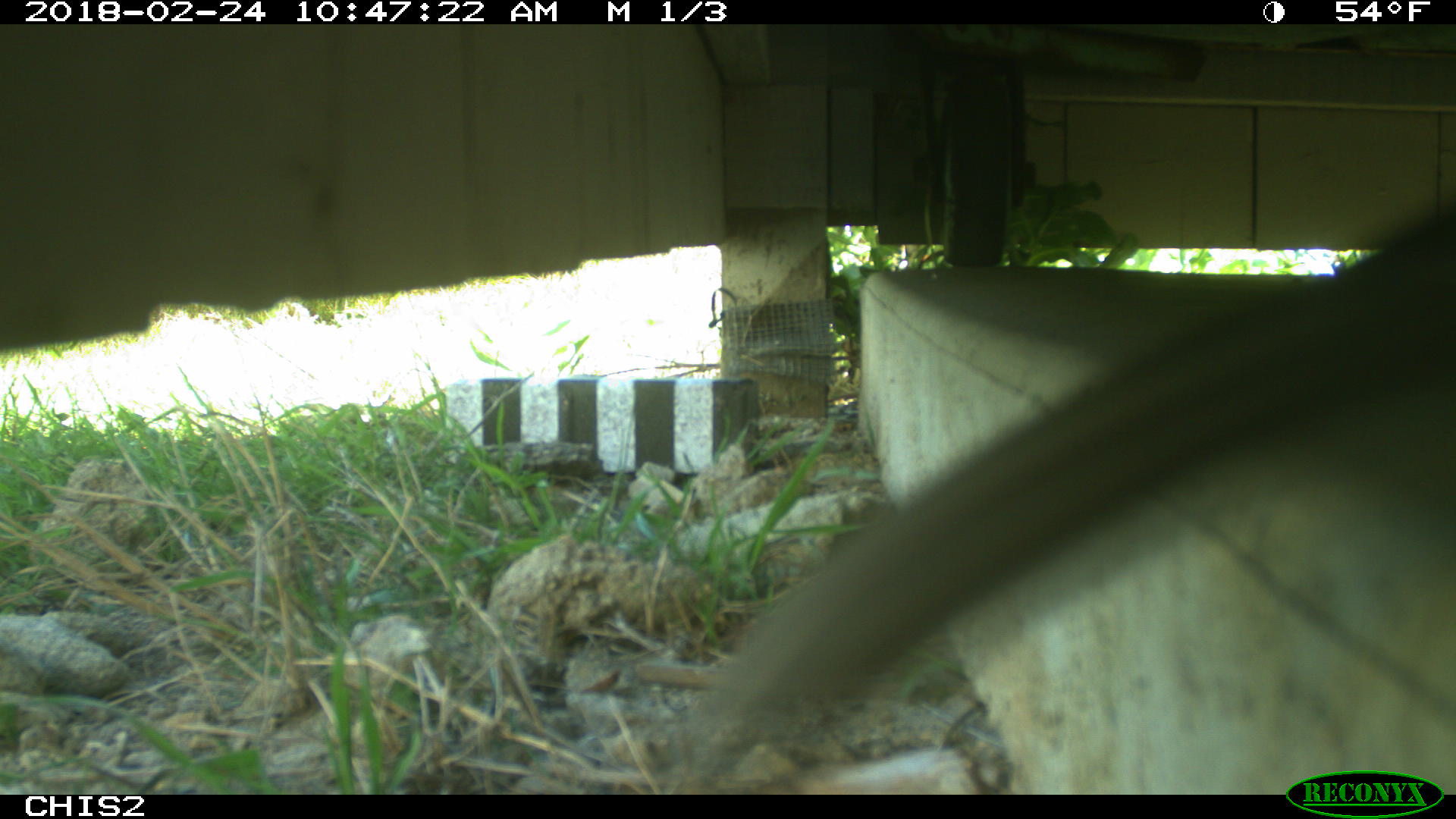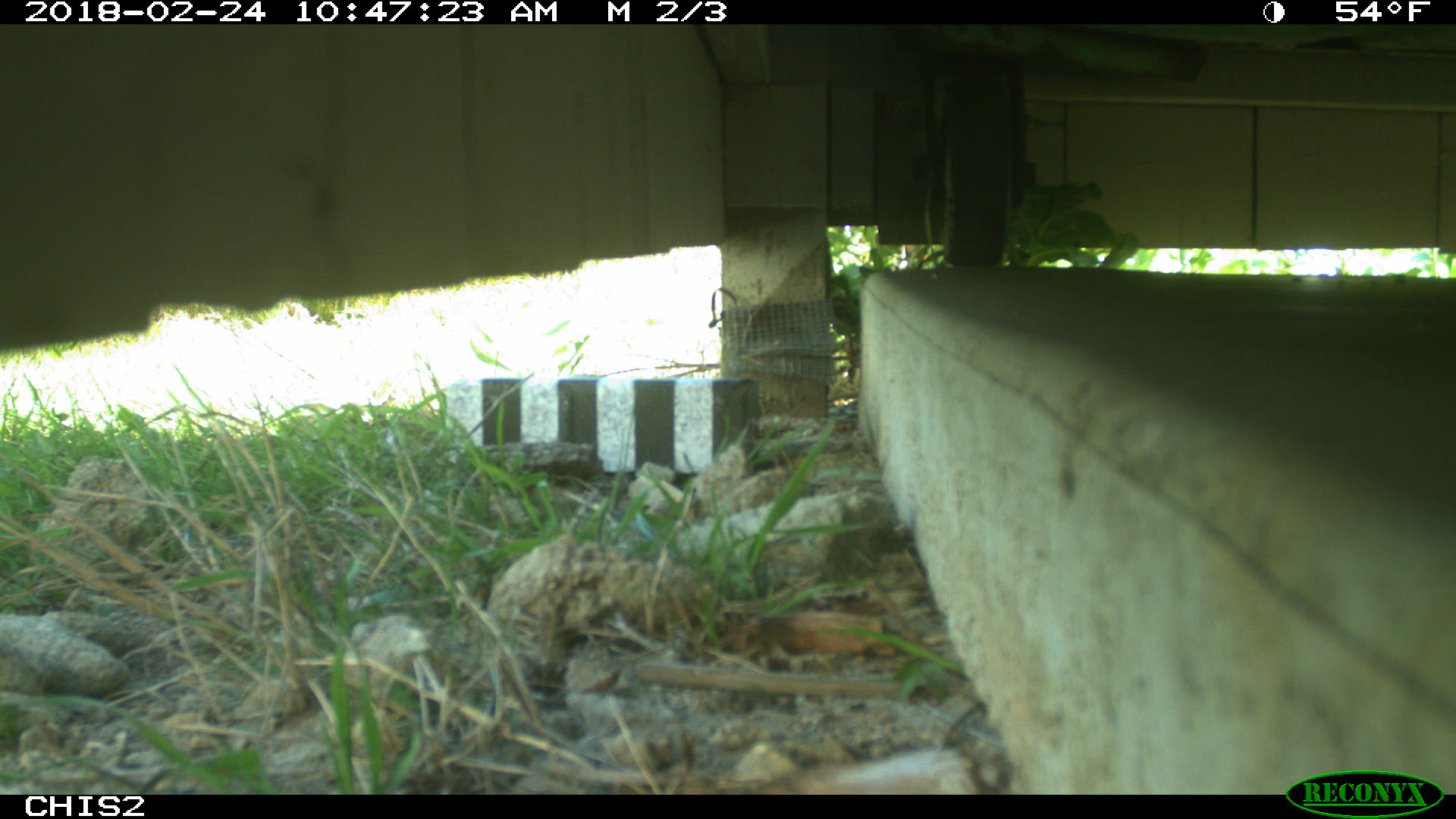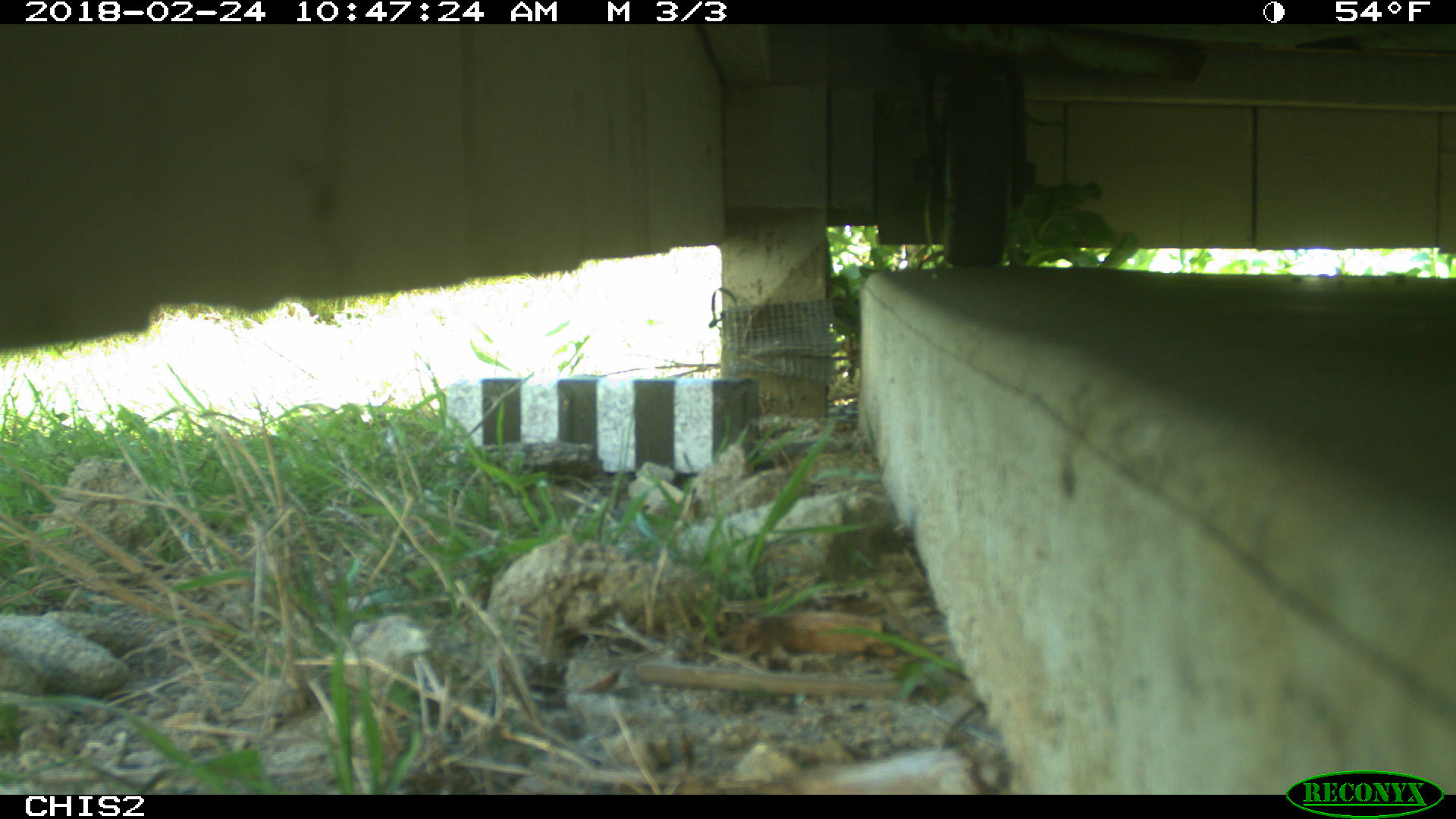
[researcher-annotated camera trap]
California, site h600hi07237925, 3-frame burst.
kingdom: Animalia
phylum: Chordata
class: Aves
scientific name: Aves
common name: bird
Bird (Aves).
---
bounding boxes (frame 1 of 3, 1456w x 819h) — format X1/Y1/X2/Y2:
bird: 672/202/1455/784